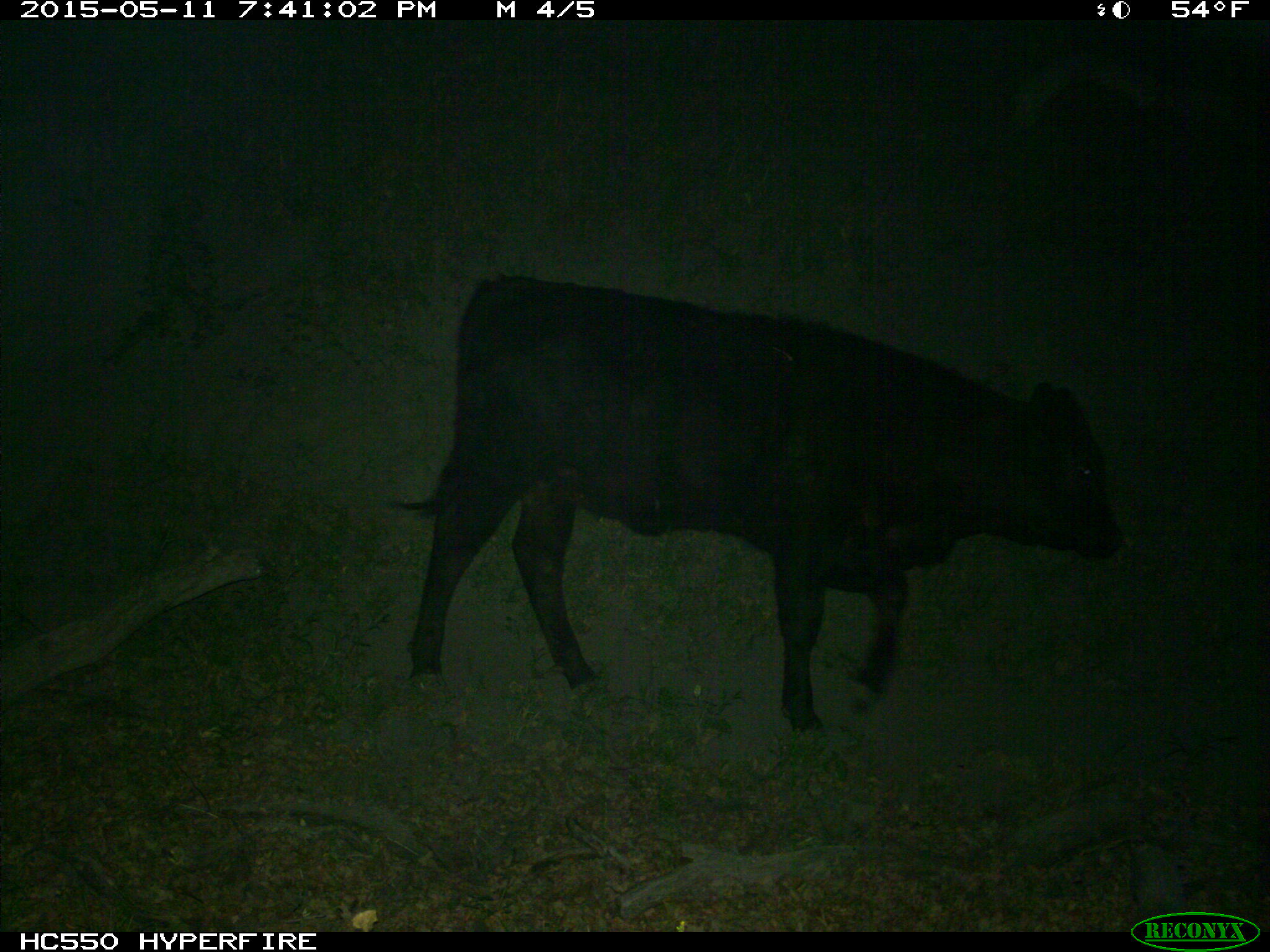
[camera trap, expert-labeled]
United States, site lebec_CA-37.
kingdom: Animalia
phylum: Chordata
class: Mammalia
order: Artiodactyla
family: Bovidae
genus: Bos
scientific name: Bos taurus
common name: domestic cow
Bos taurus (domestic cow).